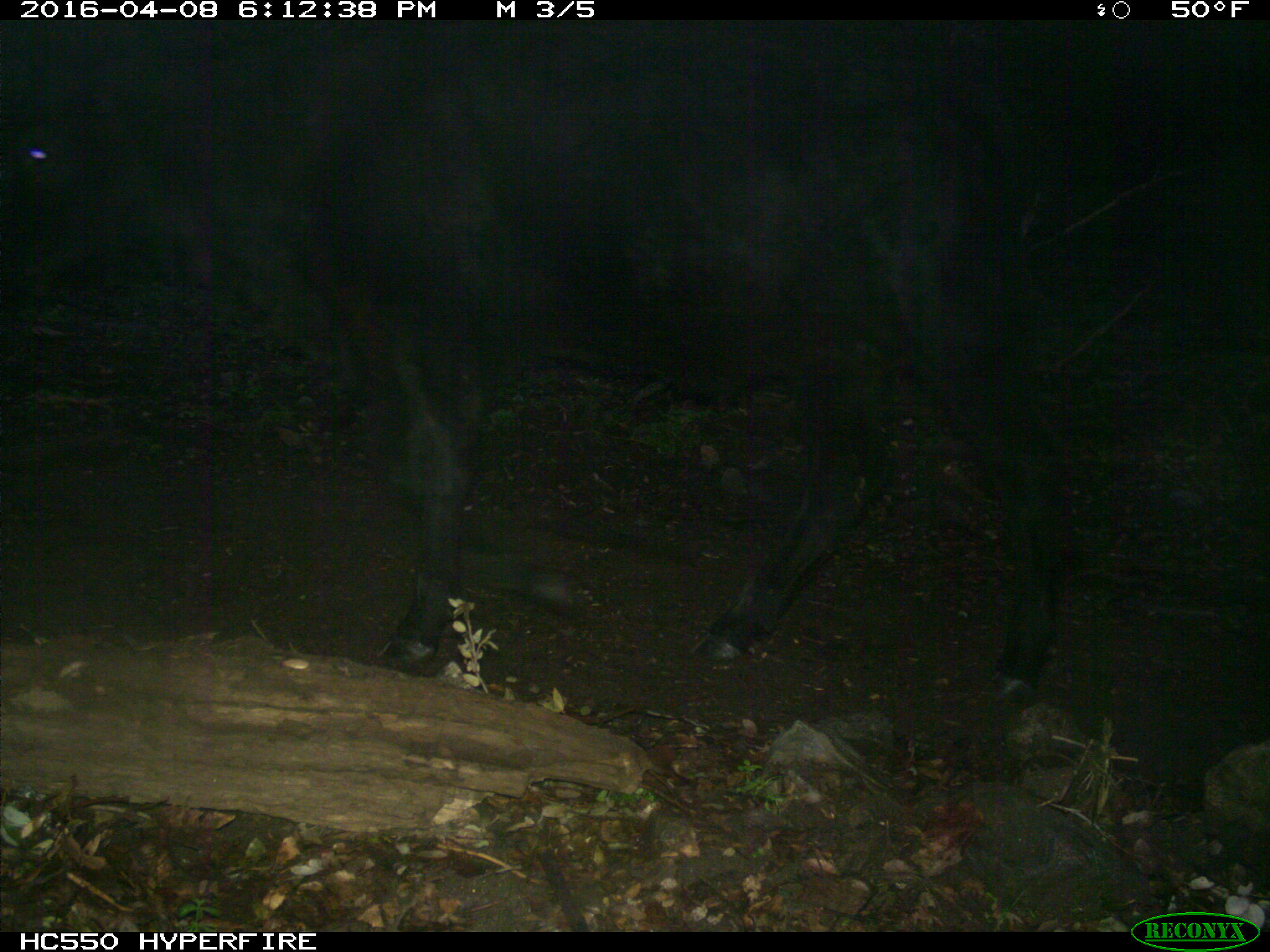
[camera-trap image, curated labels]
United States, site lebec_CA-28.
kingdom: Animalia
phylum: Chordata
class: Mammalia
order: Artiodactyla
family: Bovidae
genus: Bos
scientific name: Bos taurus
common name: domestic cow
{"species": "Bos taurus (domestic cow)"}